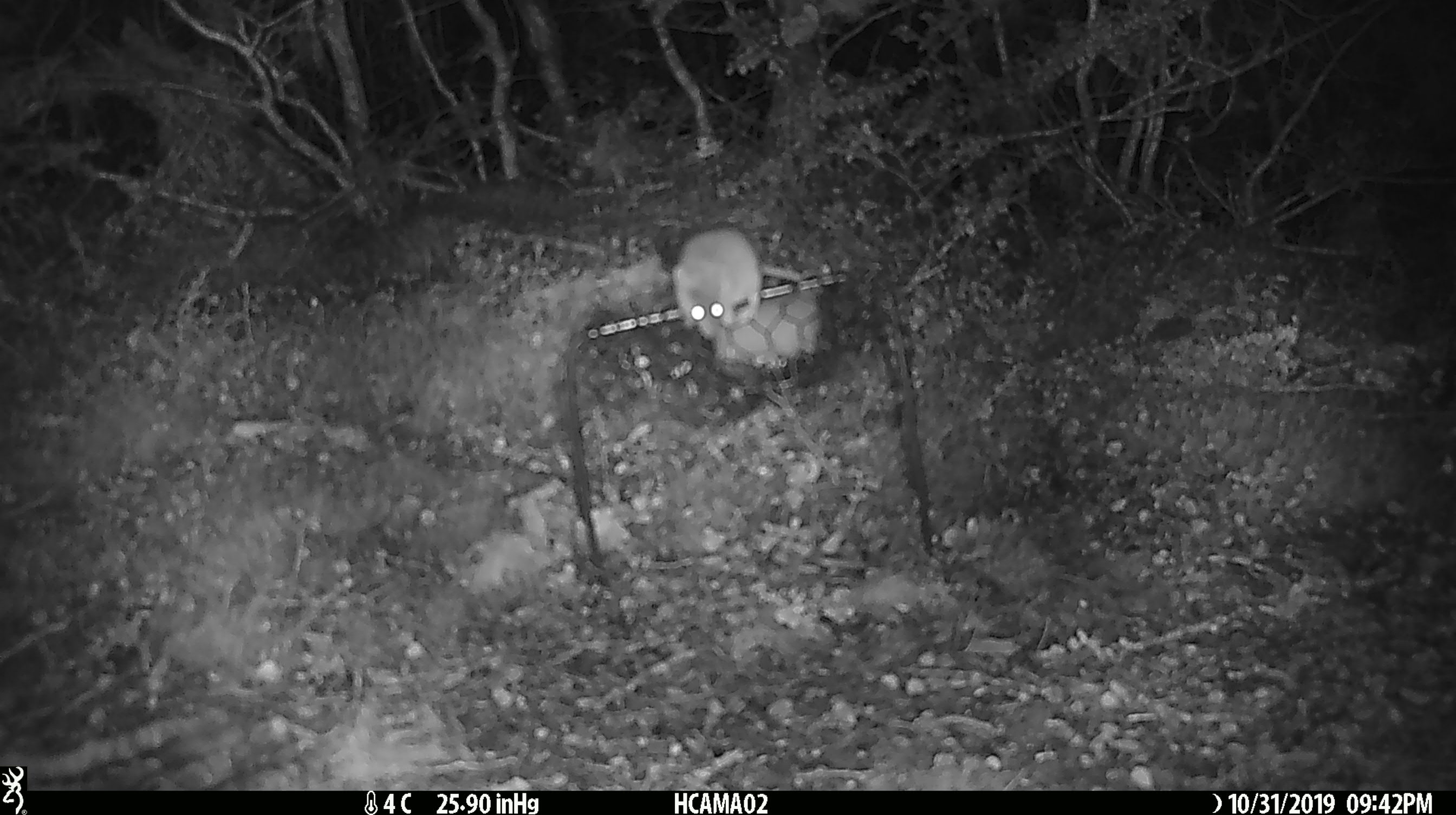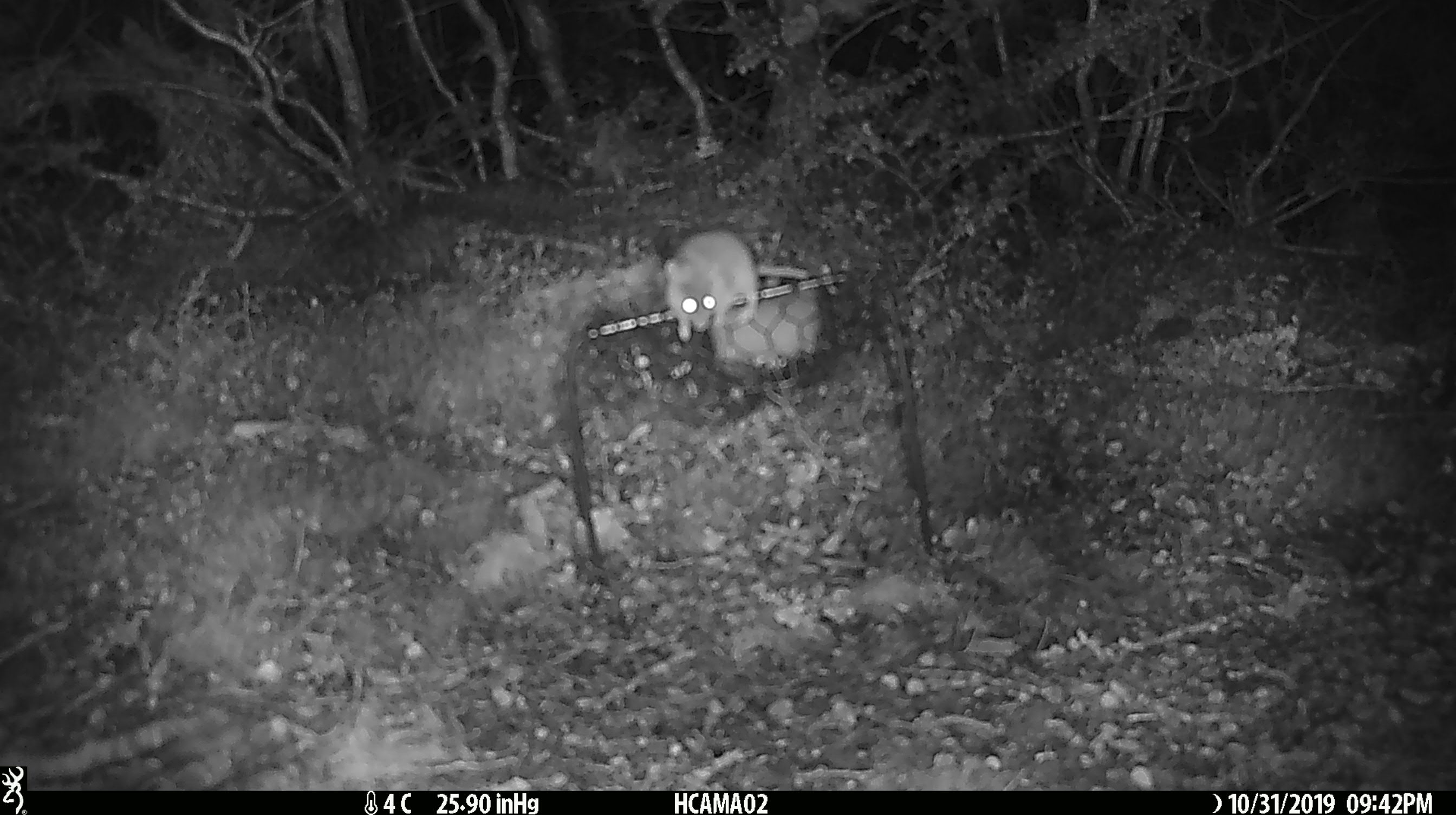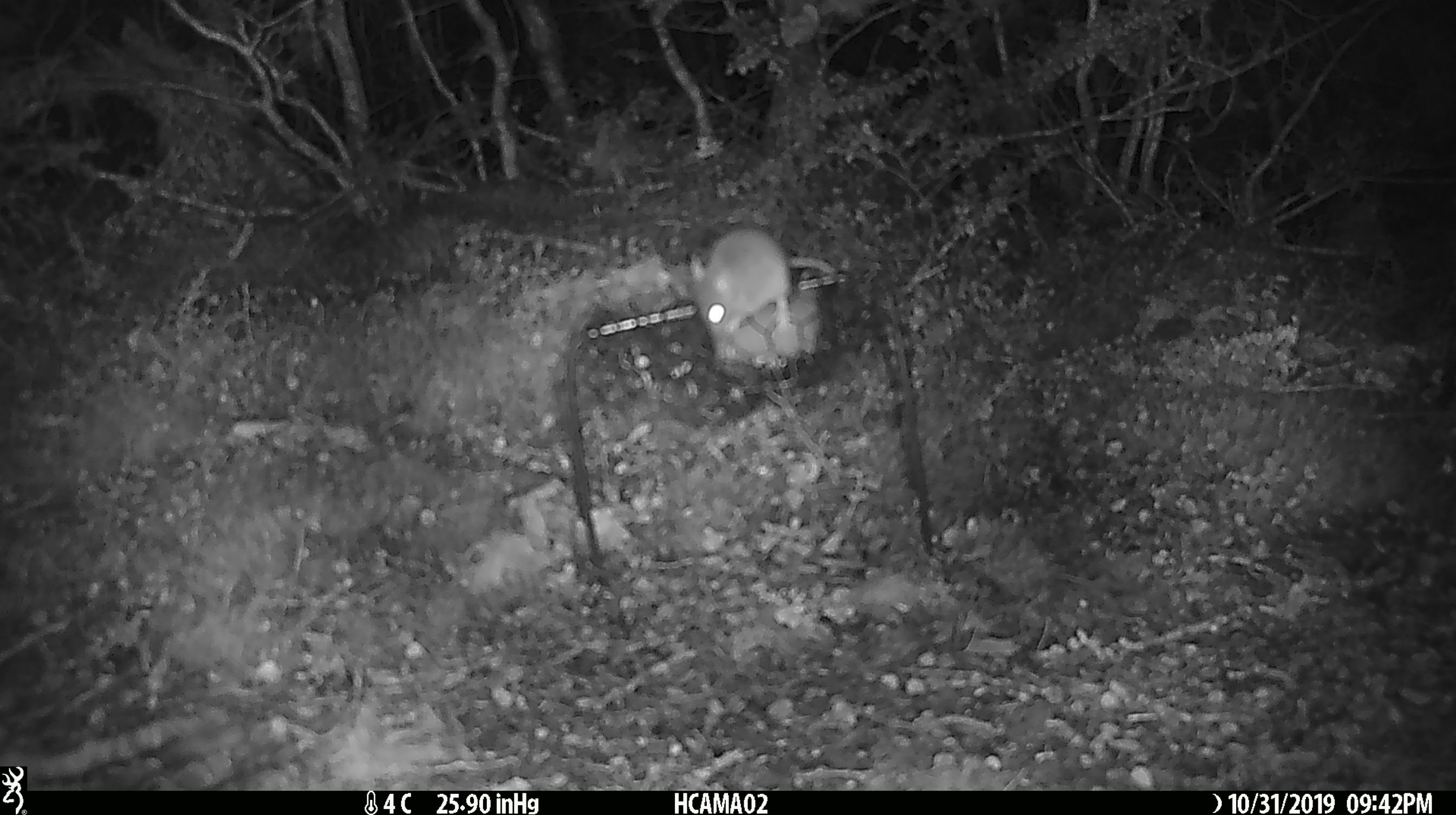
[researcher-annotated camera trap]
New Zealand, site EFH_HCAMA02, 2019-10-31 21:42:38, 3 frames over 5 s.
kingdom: Animalia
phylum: Chordata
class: Mammalia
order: Rodentia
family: Muridae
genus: Mus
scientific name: Mus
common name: mouse